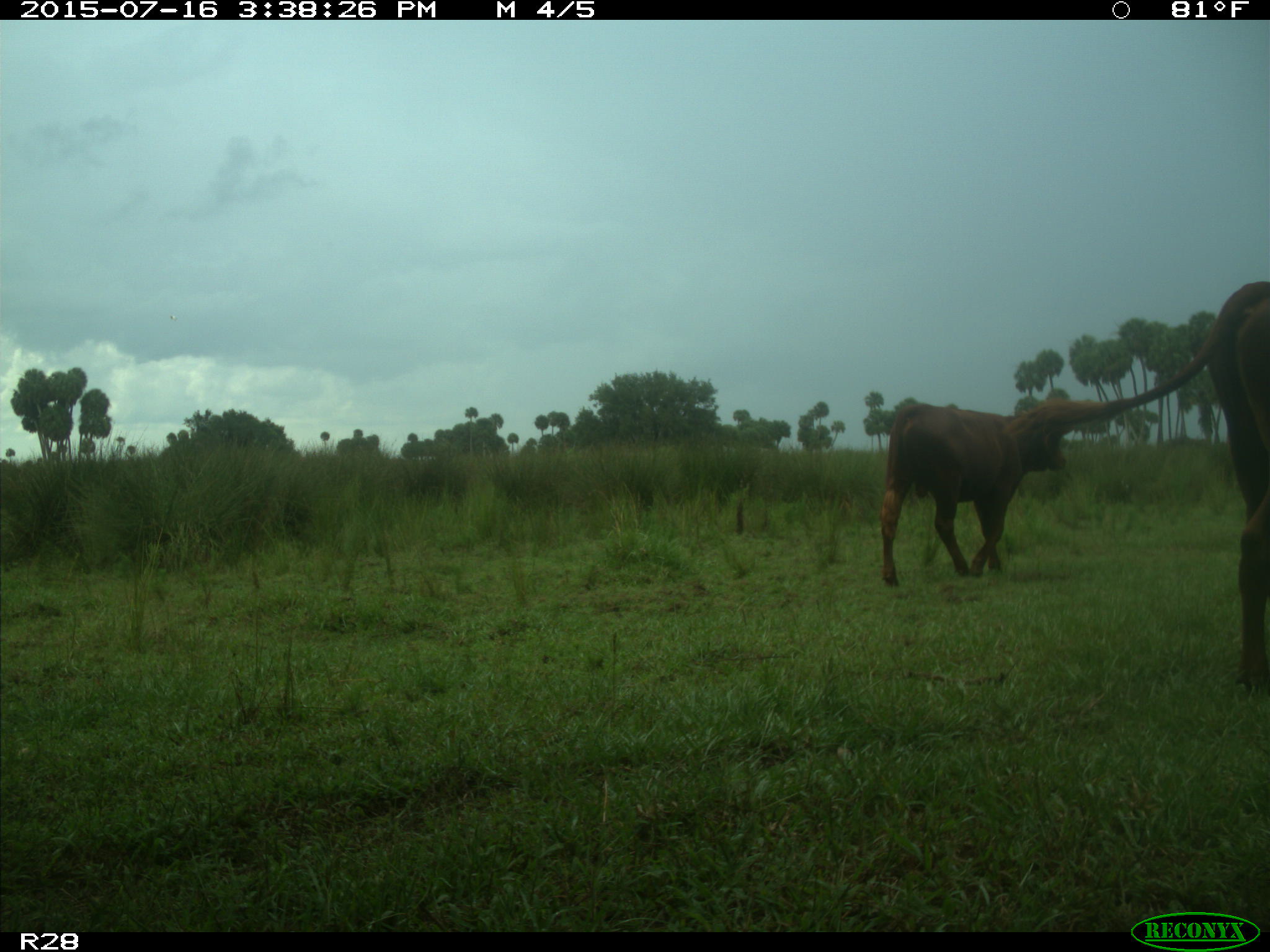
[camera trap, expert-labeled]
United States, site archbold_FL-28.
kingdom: Animalia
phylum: Chordata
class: Mammalia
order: Artiodactyla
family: Bovidae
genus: Bos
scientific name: Bos taurus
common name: domestic cow